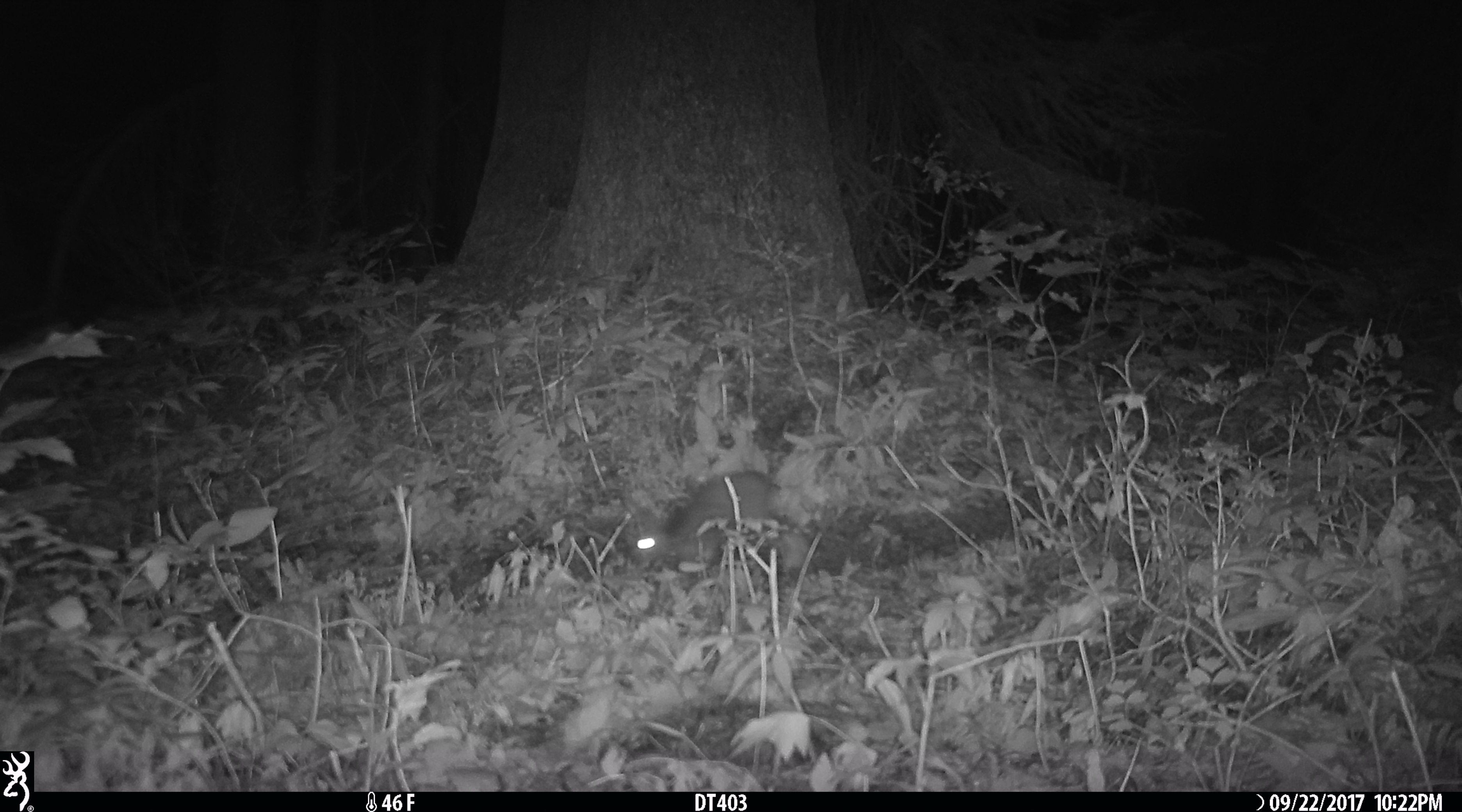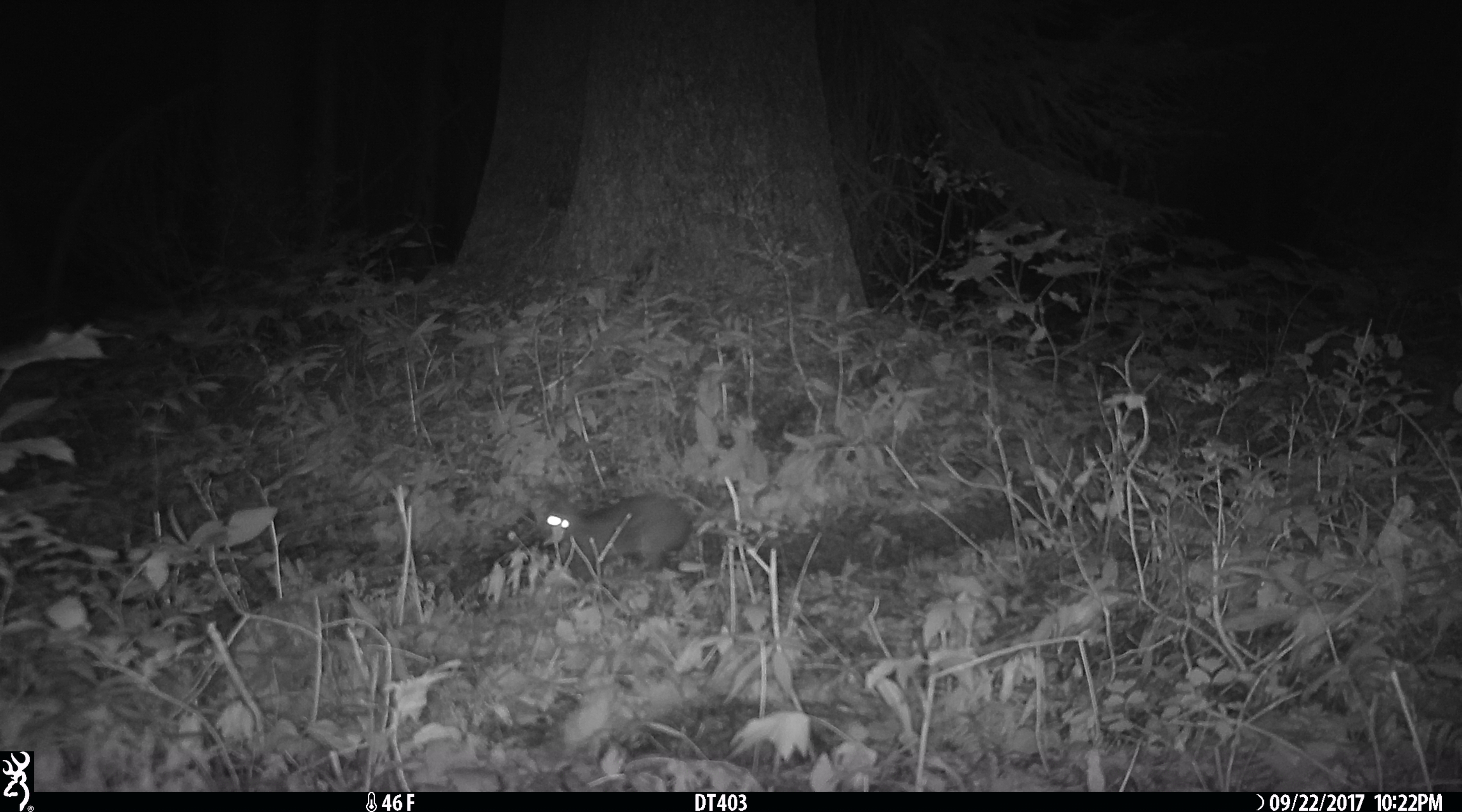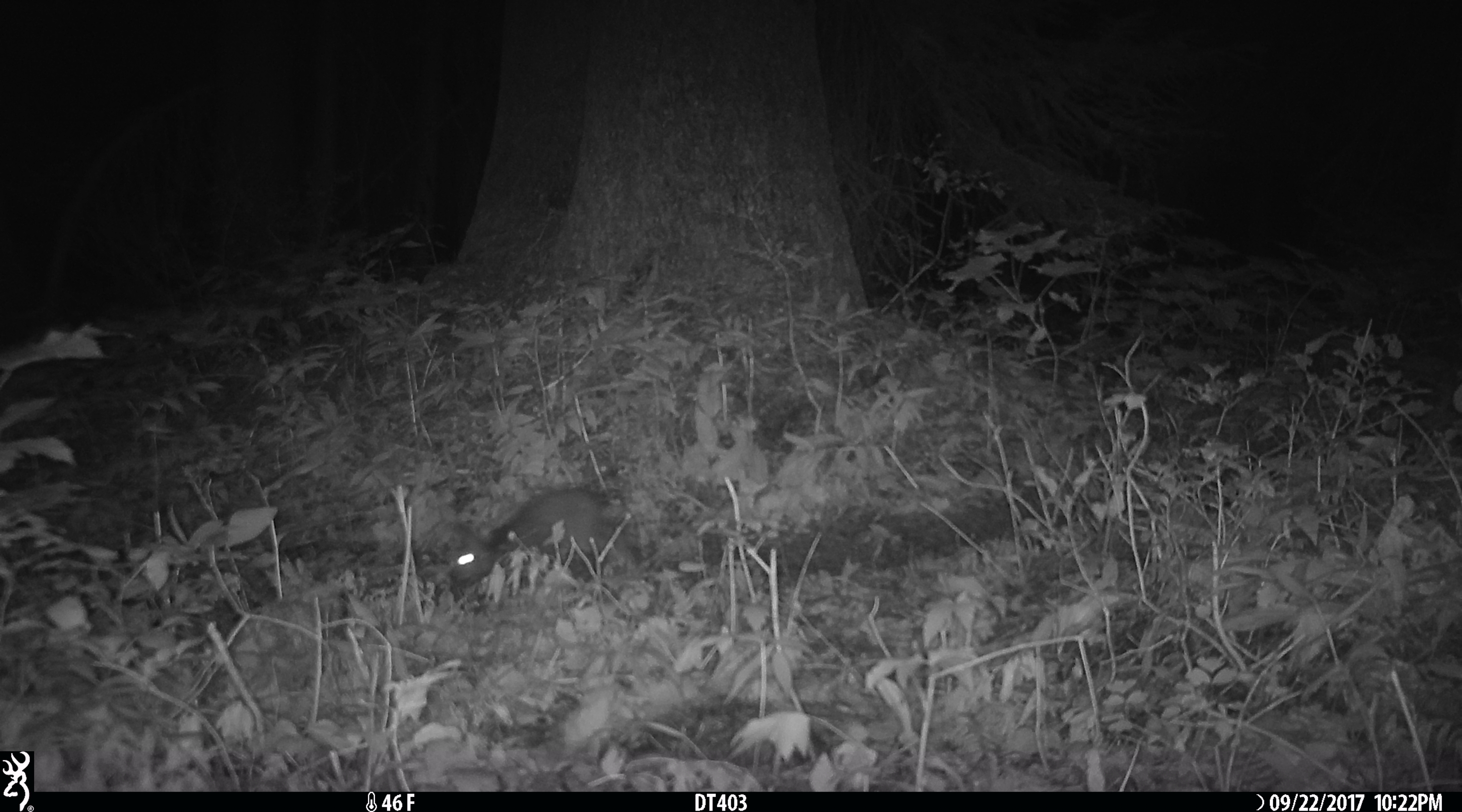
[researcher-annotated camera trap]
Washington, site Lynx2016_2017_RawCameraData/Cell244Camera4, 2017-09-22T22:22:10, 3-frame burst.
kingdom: Animalia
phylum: Chordata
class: Mammalia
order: Lagomorpha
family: Leporidae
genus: Lepus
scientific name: Lepus americanus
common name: snowshoe hare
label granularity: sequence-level